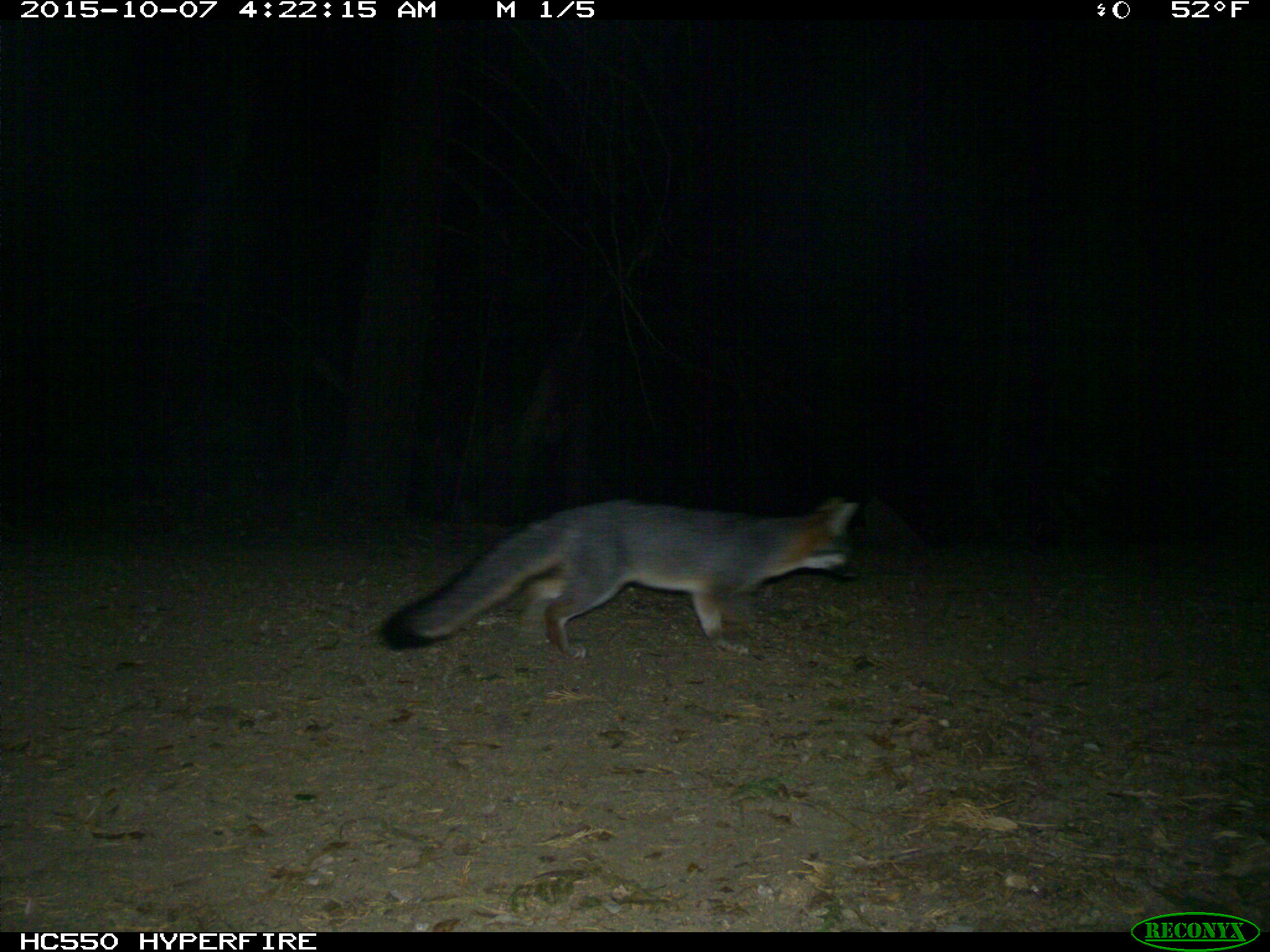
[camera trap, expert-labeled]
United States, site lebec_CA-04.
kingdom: Animalia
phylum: Chordata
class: Mammalia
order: Carnivora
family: Canidae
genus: Urocyon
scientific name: Urocyon cinereoargenteus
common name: gray fox